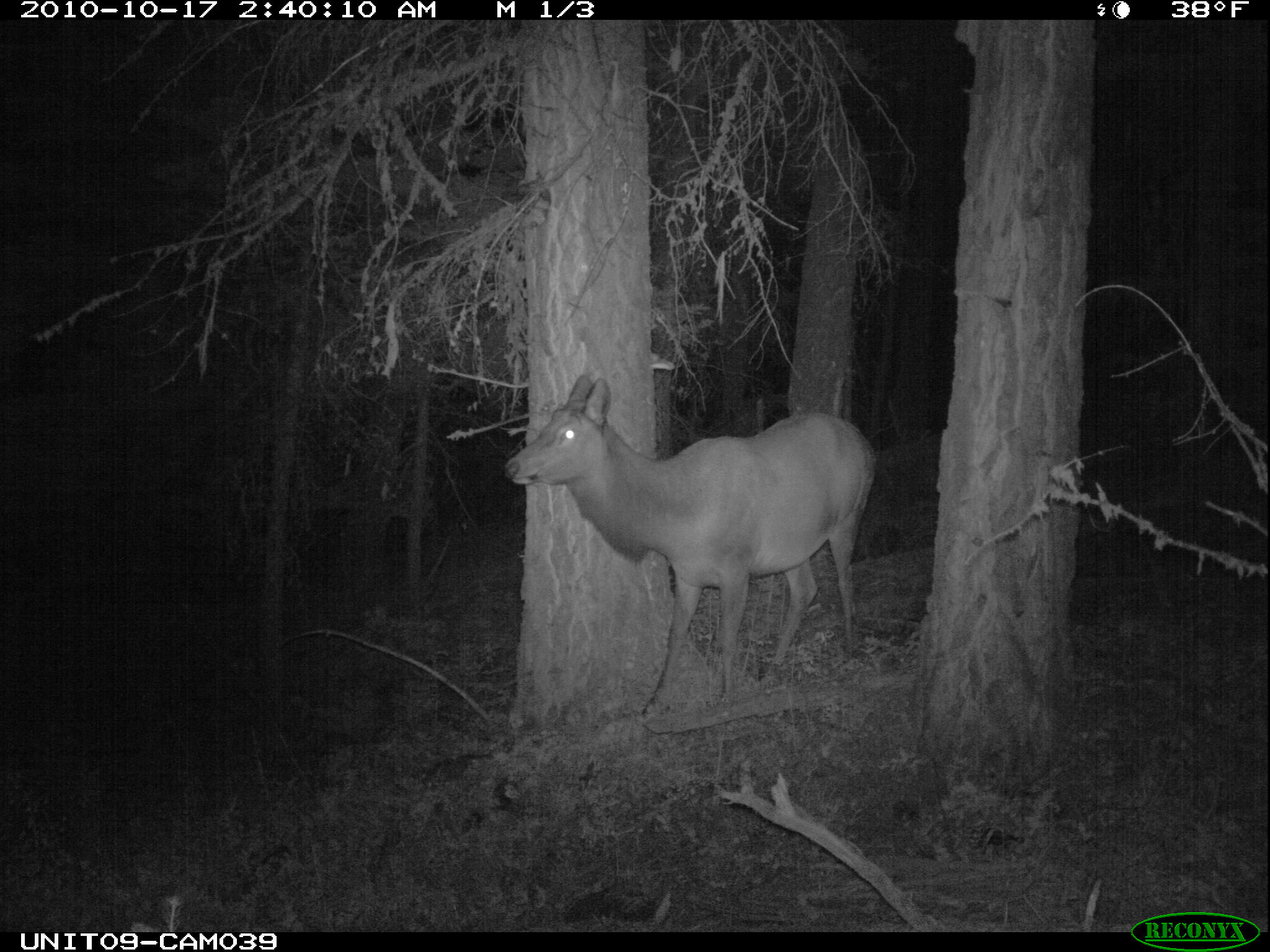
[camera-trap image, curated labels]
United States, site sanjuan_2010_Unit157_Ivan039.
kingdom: Animalia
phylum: Chordata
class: Mammalia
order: Artiodactyla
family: Cervidae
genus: Cervus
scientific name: Cervus elaphus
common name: red deer